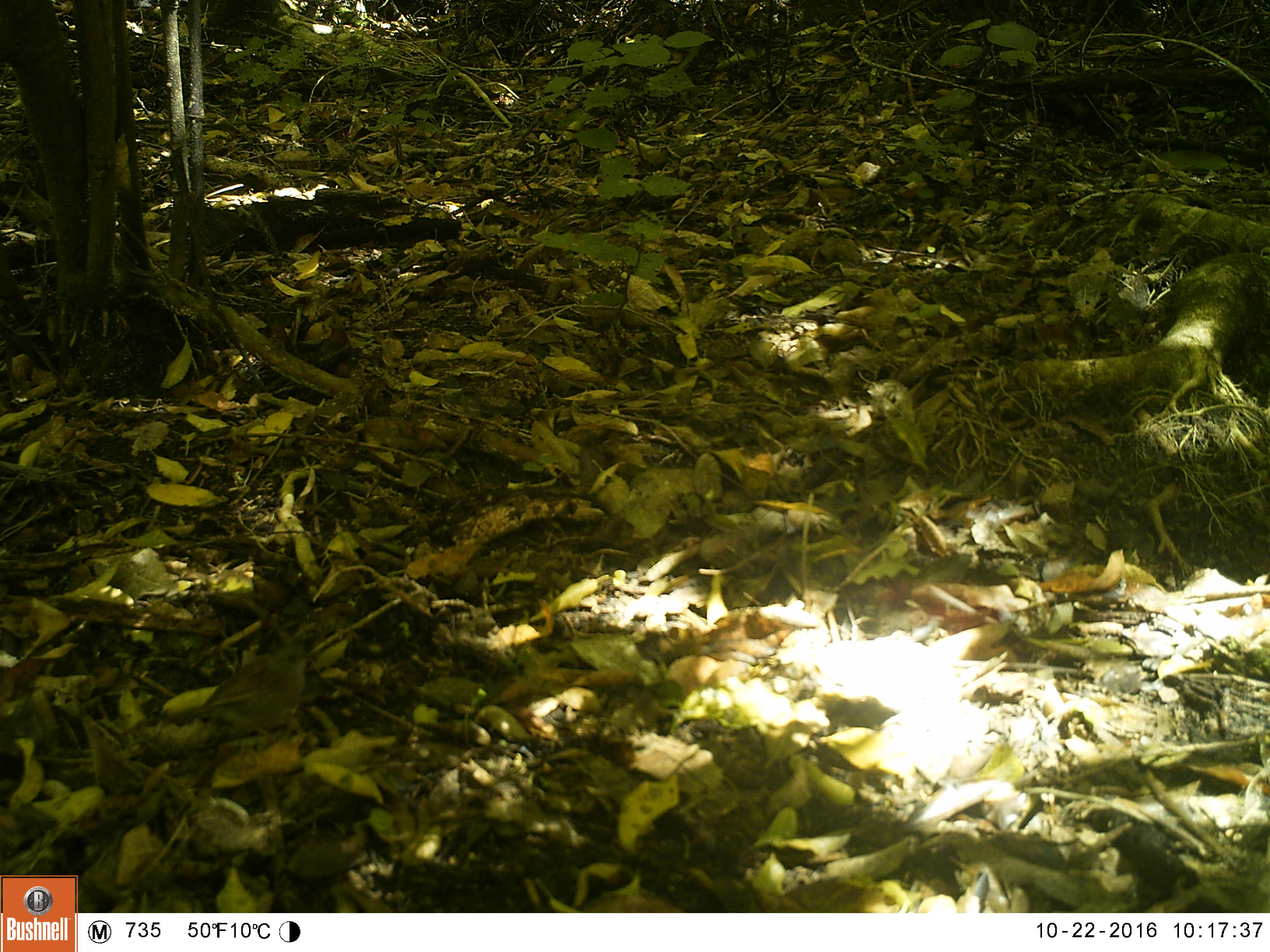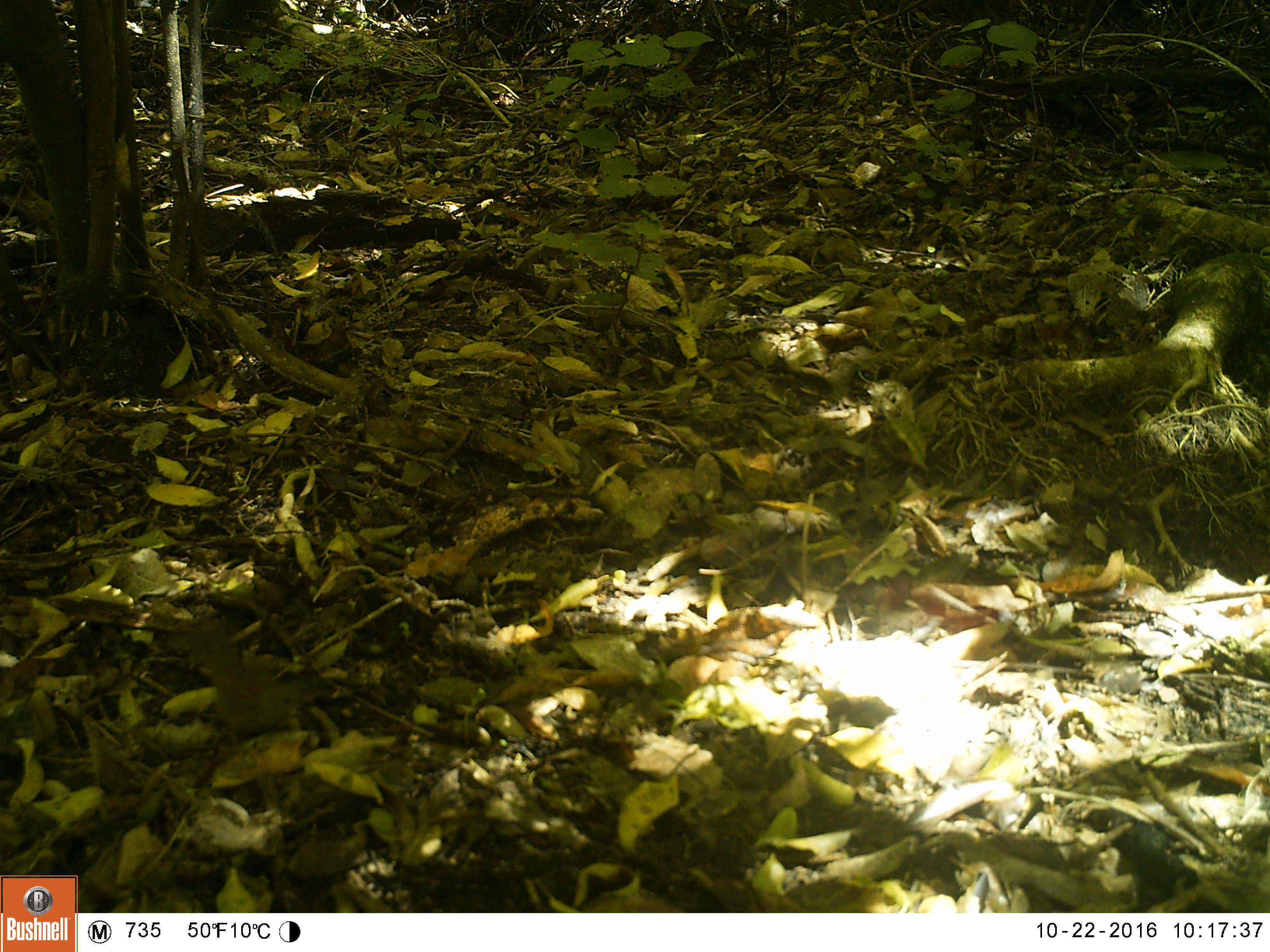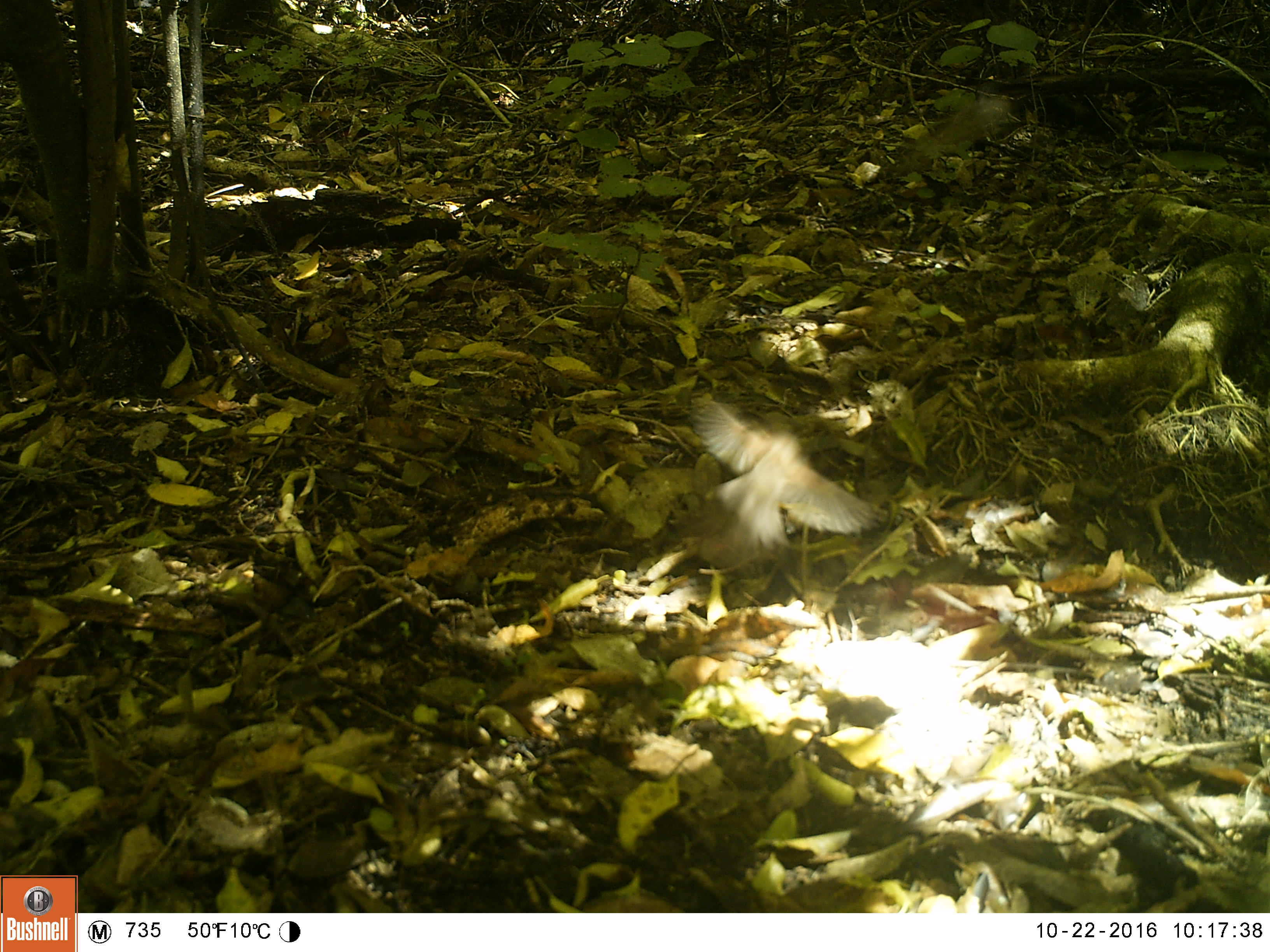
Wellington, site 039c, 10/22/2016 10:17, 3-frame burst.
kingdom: Animalia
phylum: Chordata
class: Aves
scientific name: Aves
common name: bird